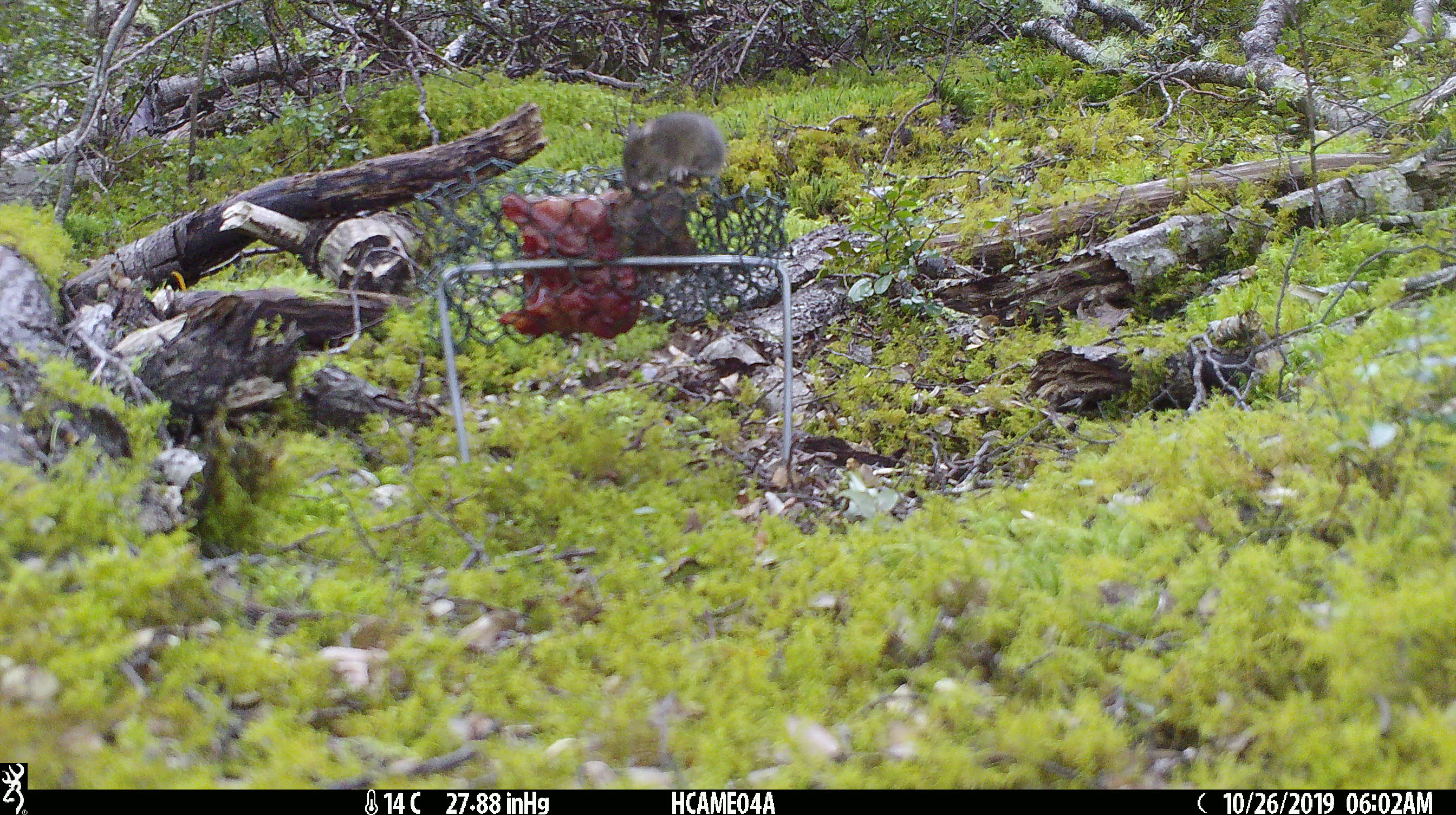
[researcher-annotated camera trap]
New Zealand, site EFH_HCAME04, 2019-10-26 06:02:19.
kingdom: Animalia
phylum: Chordata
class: Mammalia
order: Rodentia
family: Muridae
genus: Mus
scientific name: Mus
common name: mouse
Mouse (Mus).